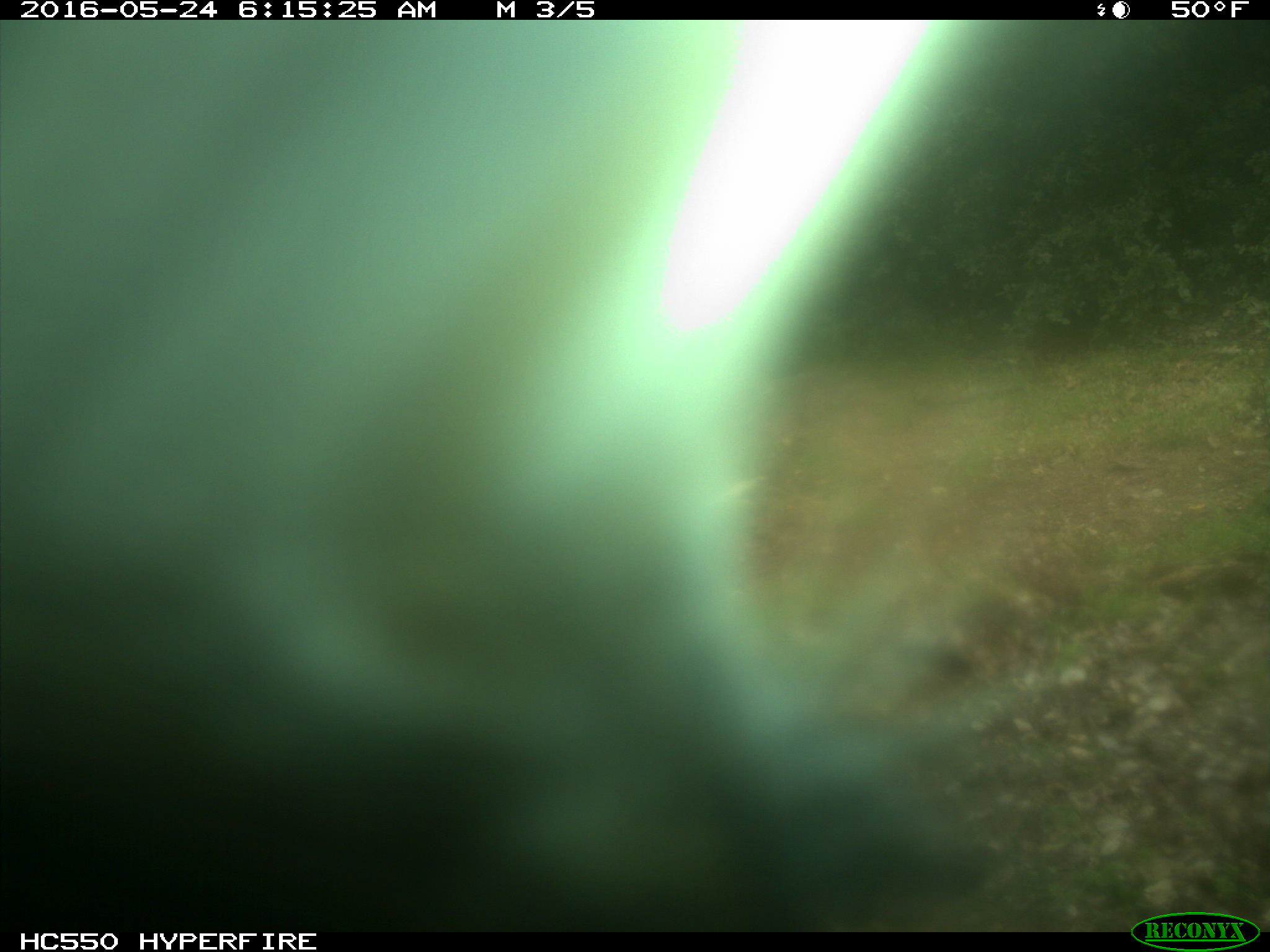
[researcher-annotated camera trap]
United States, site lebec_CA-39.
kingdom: Animalia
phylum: Chordata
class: Mammalia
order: Artiodactyla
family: Bovidae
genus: Bos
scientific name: Bos taurus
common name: domestic cow